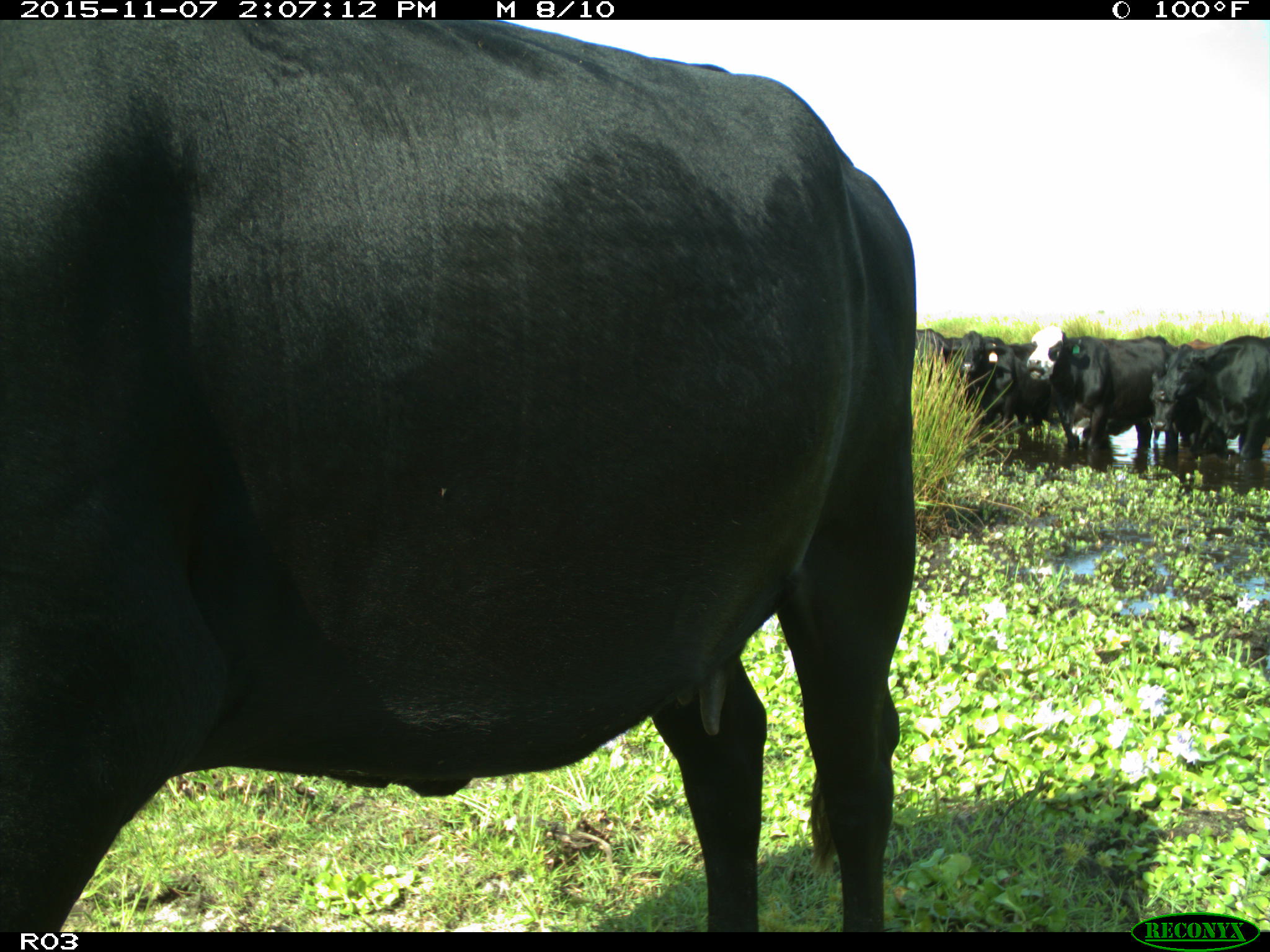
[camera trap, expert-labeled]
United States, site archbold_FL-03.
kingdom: Animalia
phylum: Chordata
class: Mammalia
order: Artiodactyla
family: Bovidae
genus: Bos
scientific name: Bos taurus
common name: domestic cow